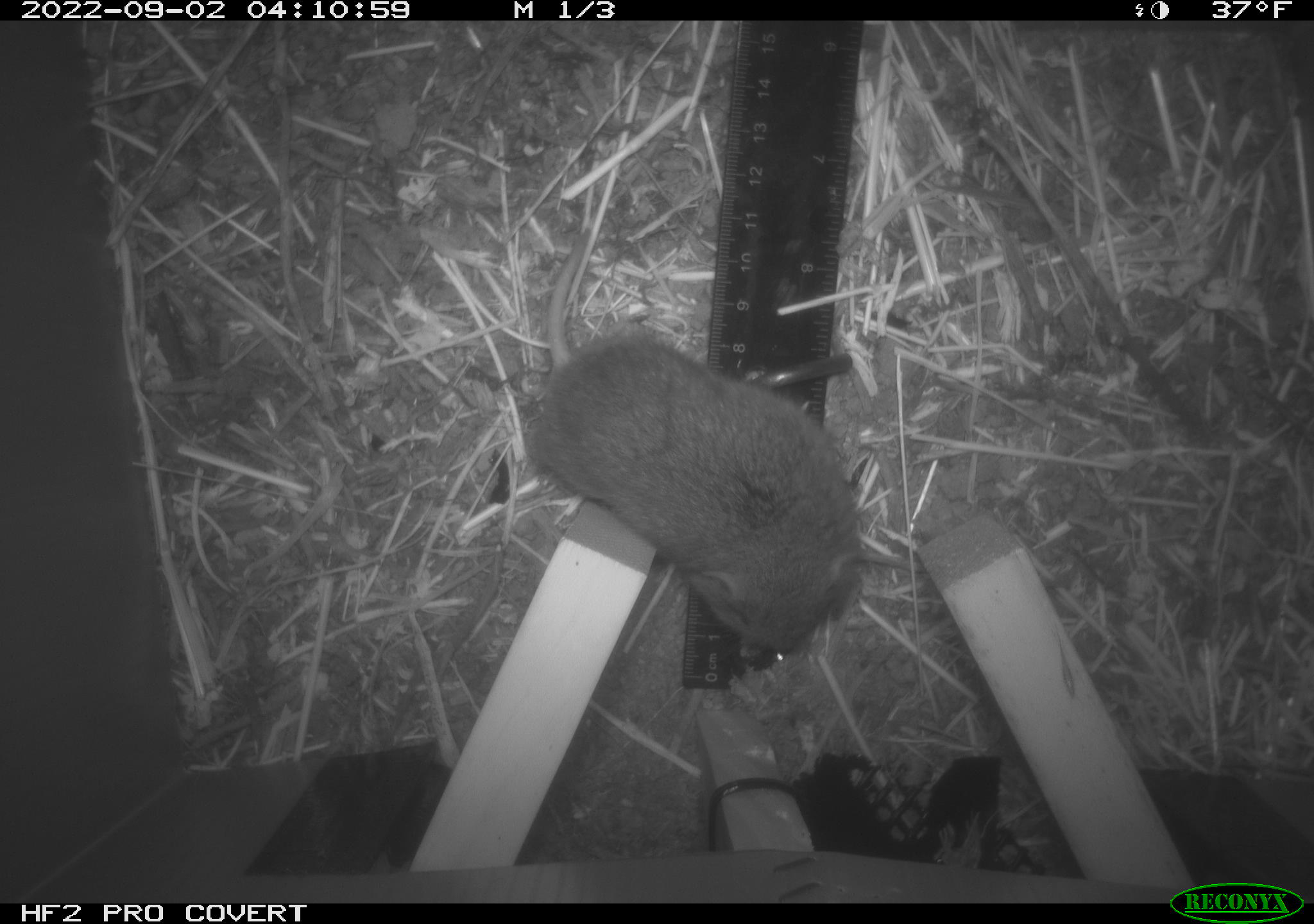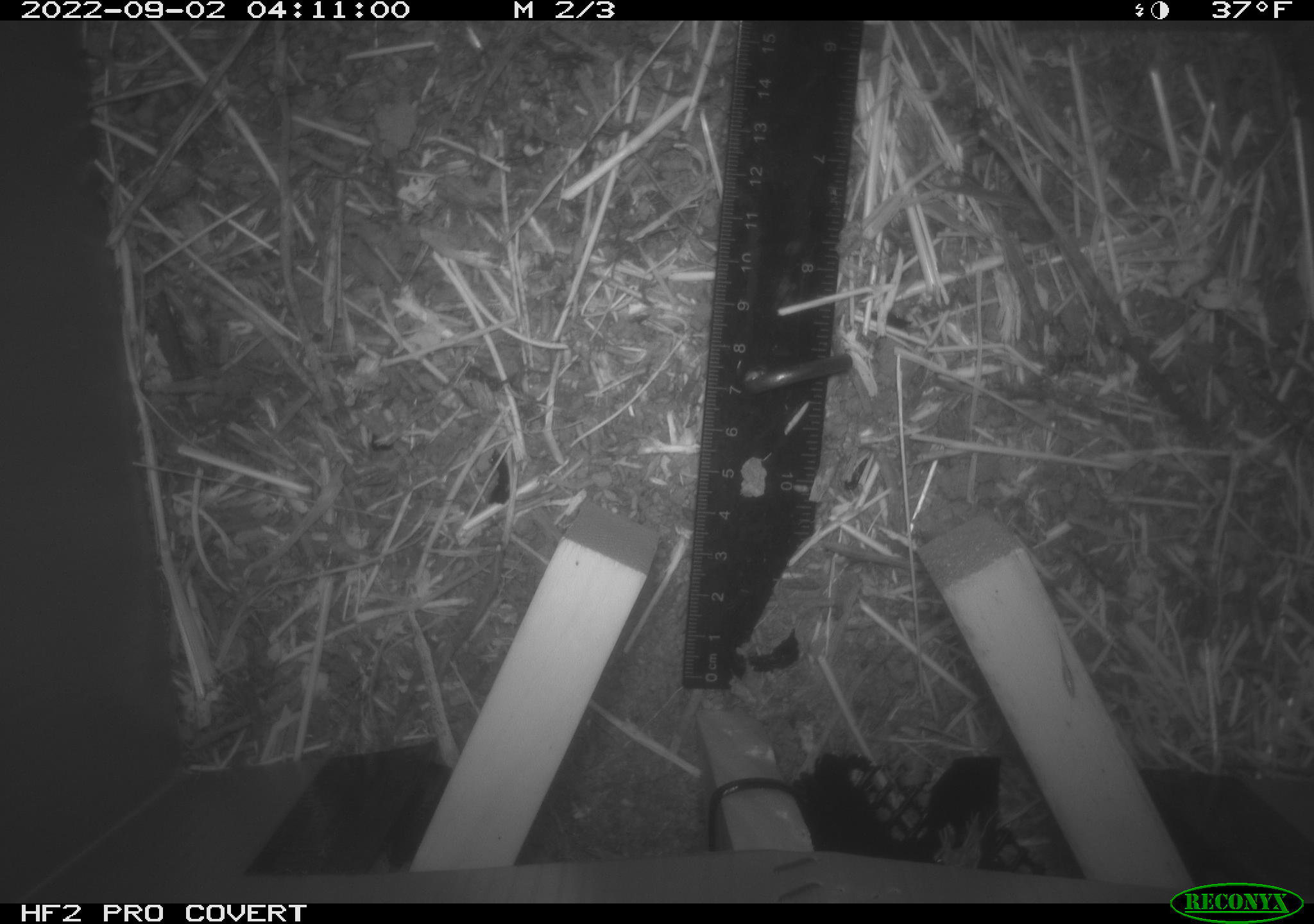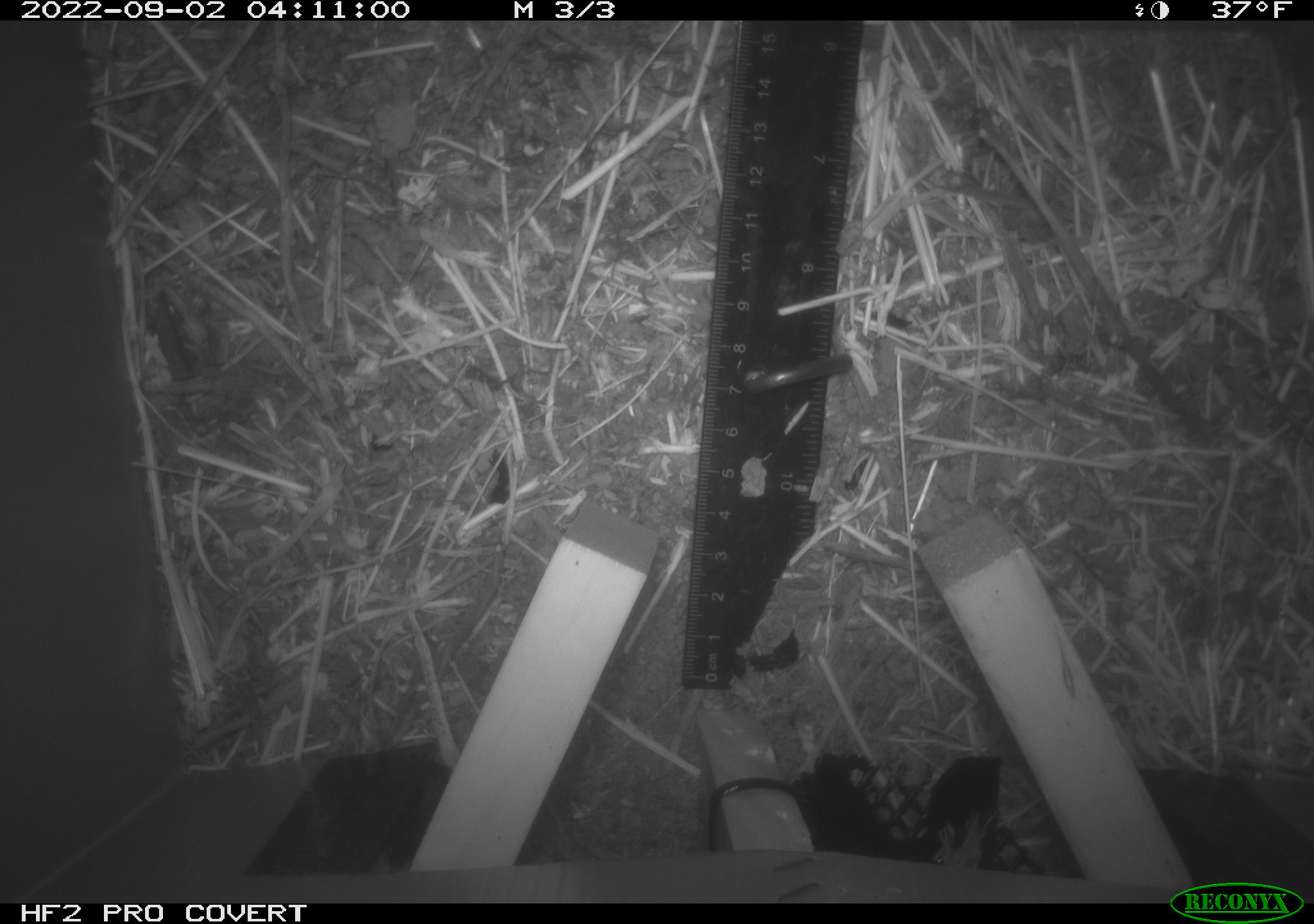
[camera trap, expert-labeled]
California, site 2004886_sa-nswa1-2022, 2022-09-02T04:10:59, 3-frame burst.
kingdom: Animalia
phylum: Chordata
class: Mammalia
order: Rodentia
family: Cricetidae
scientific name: Cricetidae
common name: hamsters, voles, lemmings, and allies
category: cricetidae family